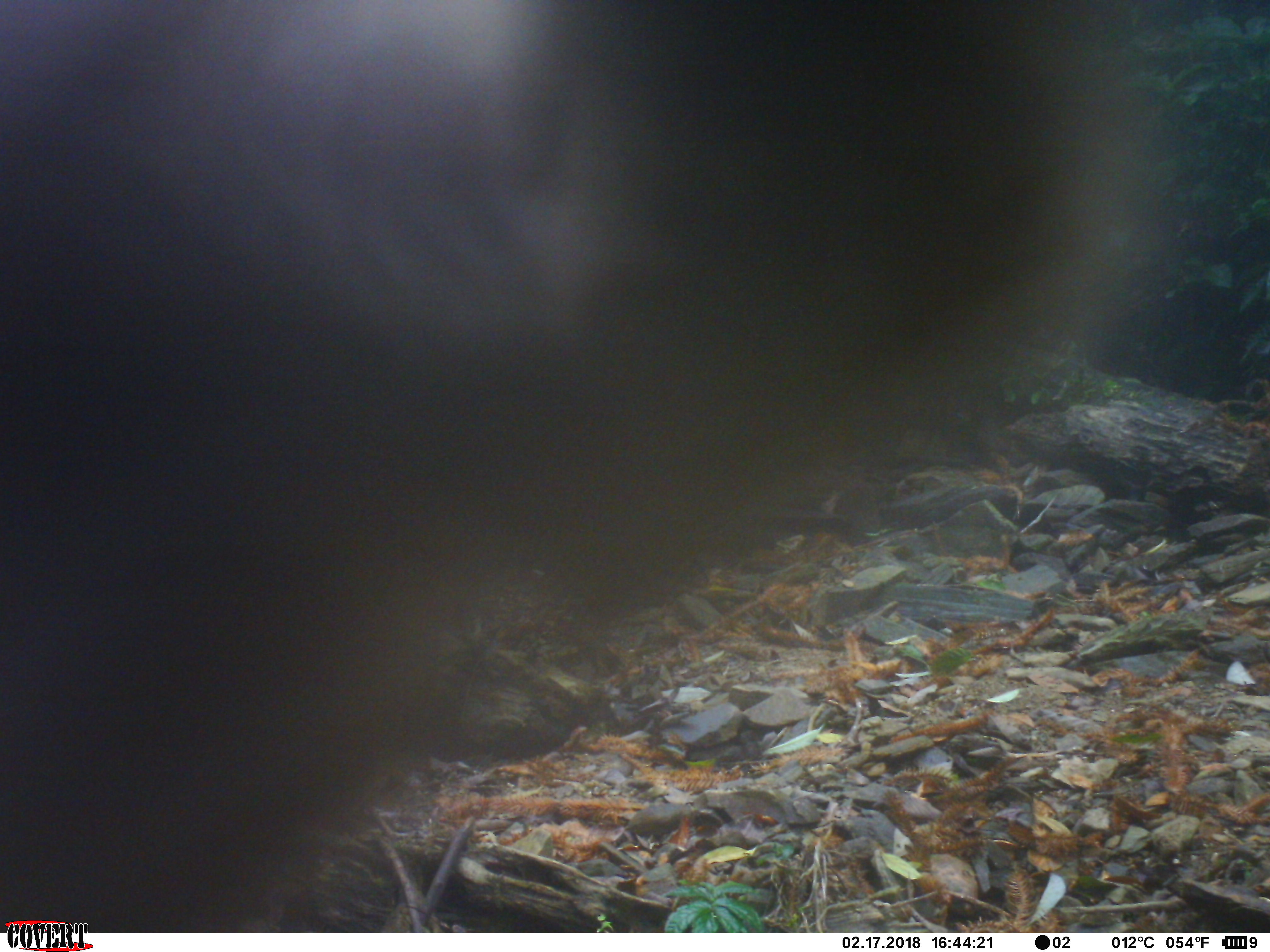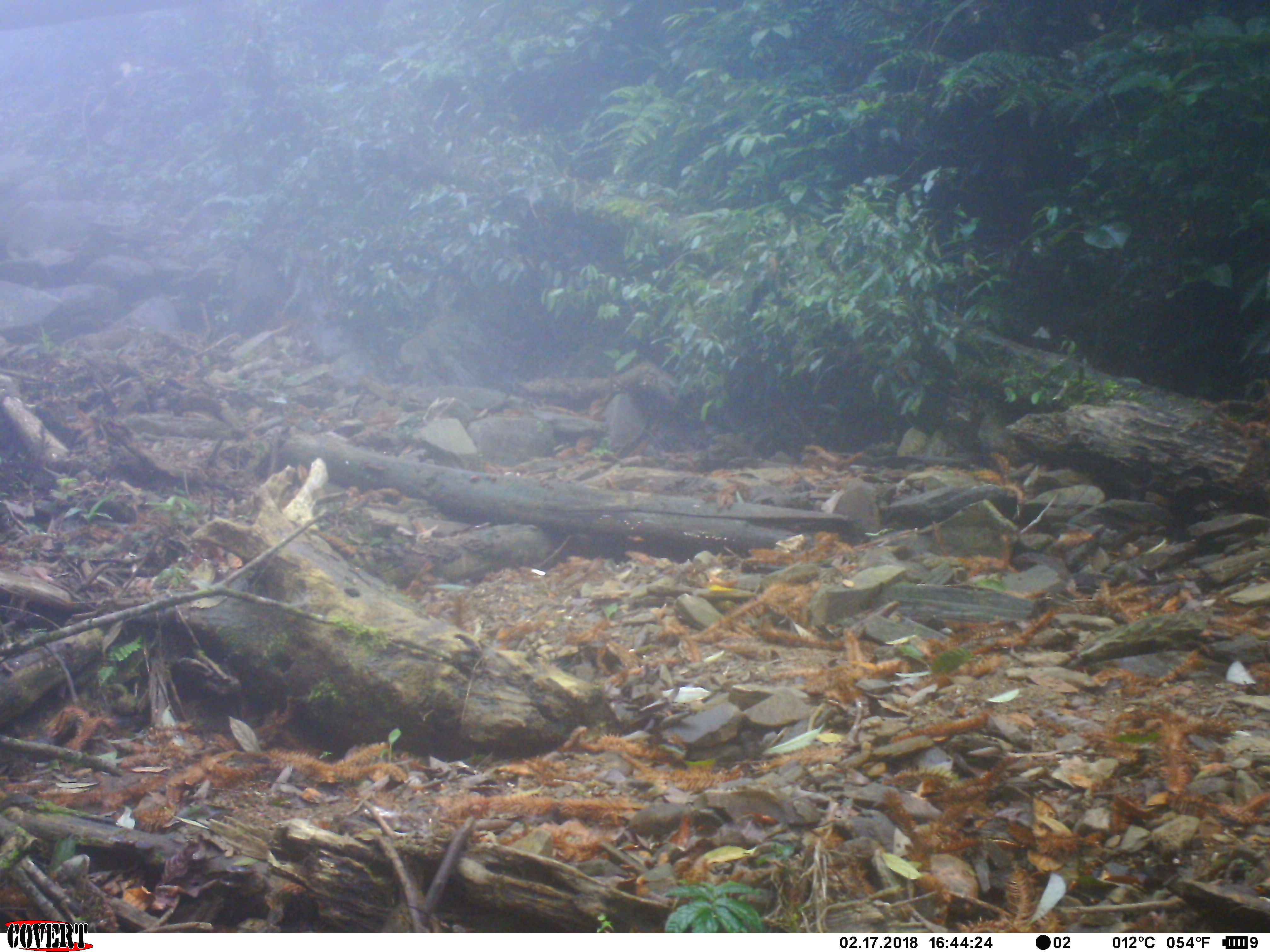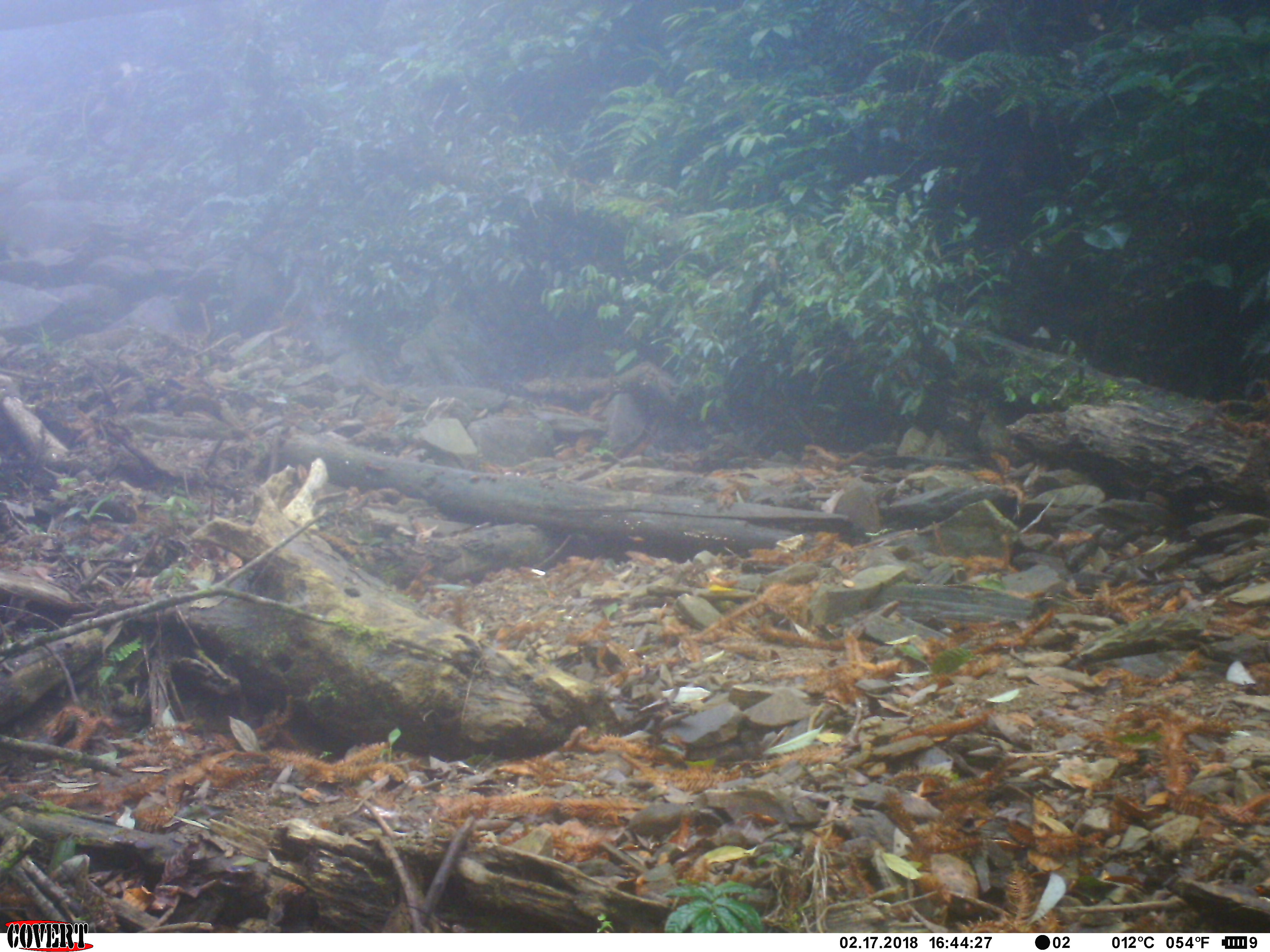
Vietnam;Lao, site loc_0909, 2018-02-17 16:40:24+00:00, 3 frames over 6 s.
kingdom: Animalia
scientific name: Animalia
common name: animal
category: unidentified animal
Unidentified animal (animal) (Animalia). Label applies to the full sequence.